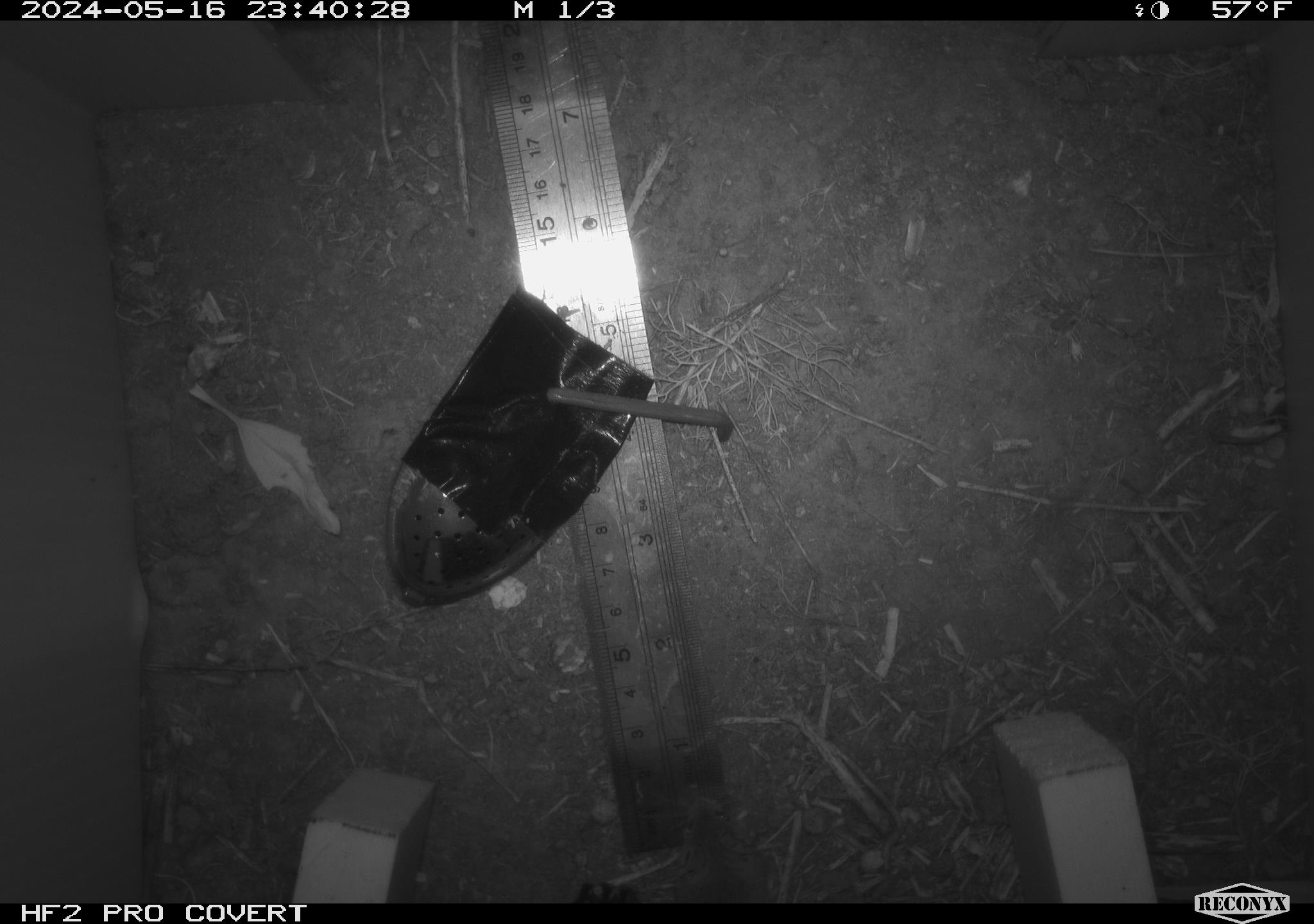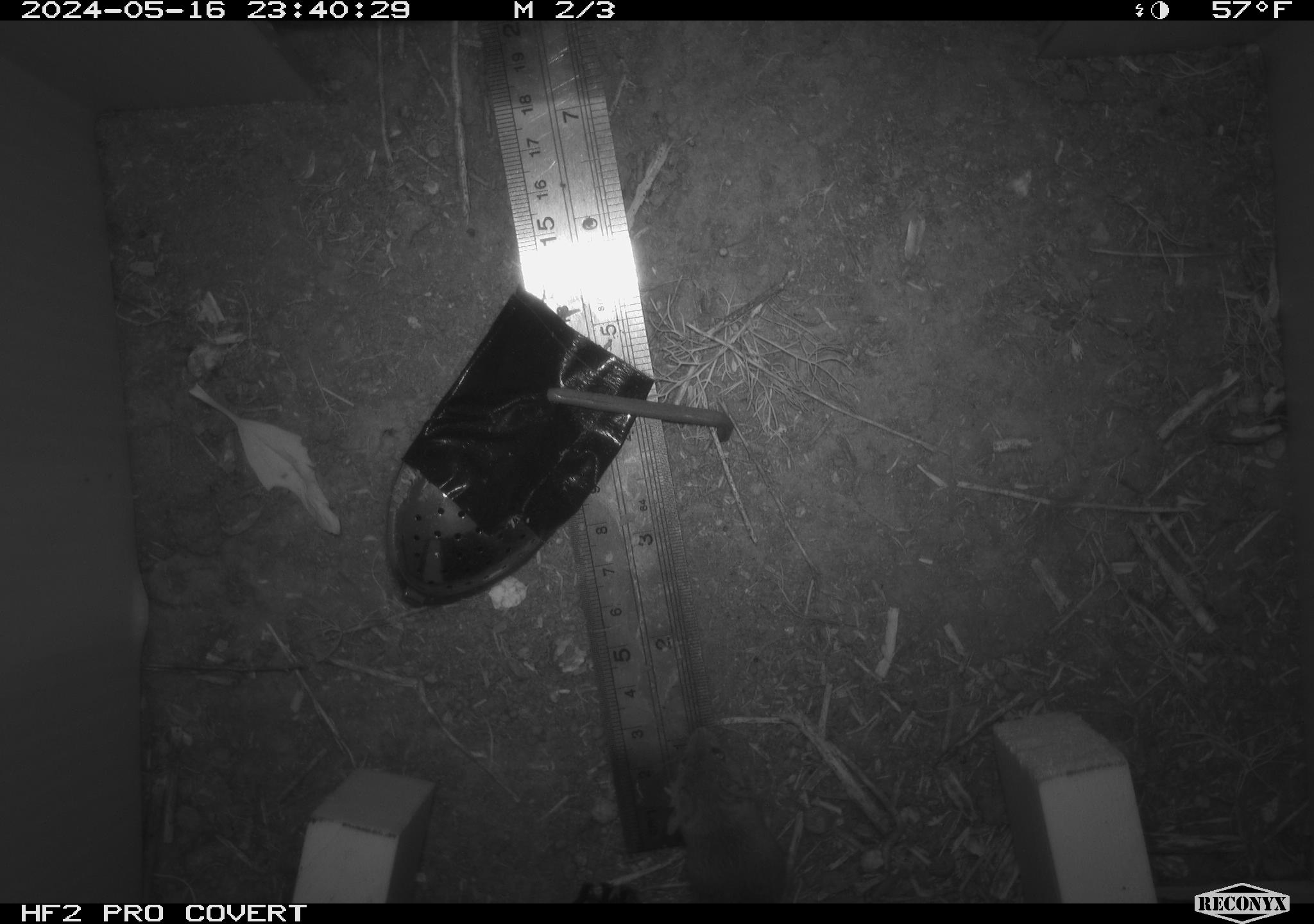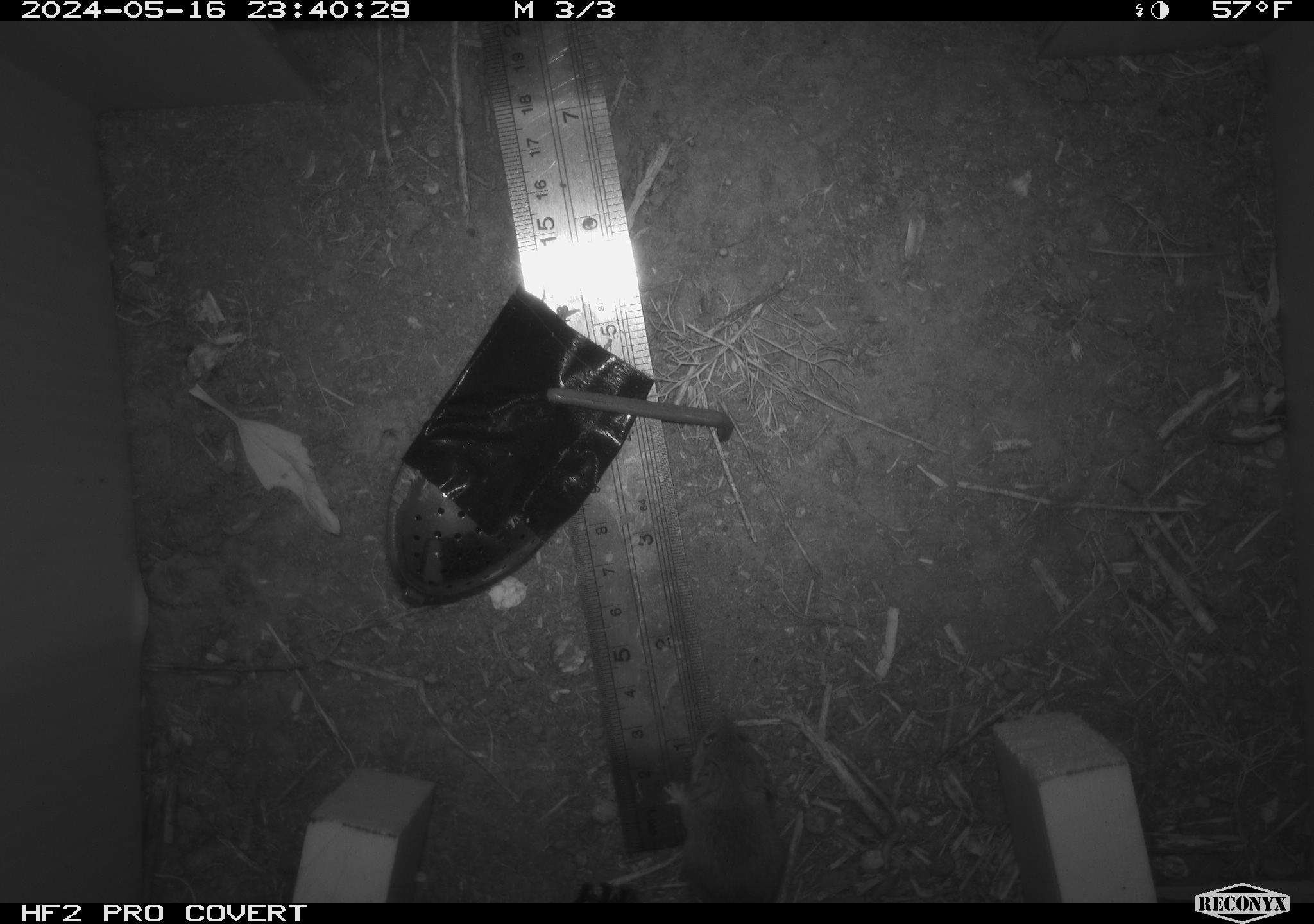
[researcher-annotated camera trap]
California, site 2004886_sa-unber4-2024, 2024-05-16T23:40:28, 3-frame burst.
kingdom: Animalia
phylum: Chordata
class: Mammalia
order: Rodentia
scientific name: Rodentia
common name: mouse species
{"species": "mouse species (Rodentia)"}